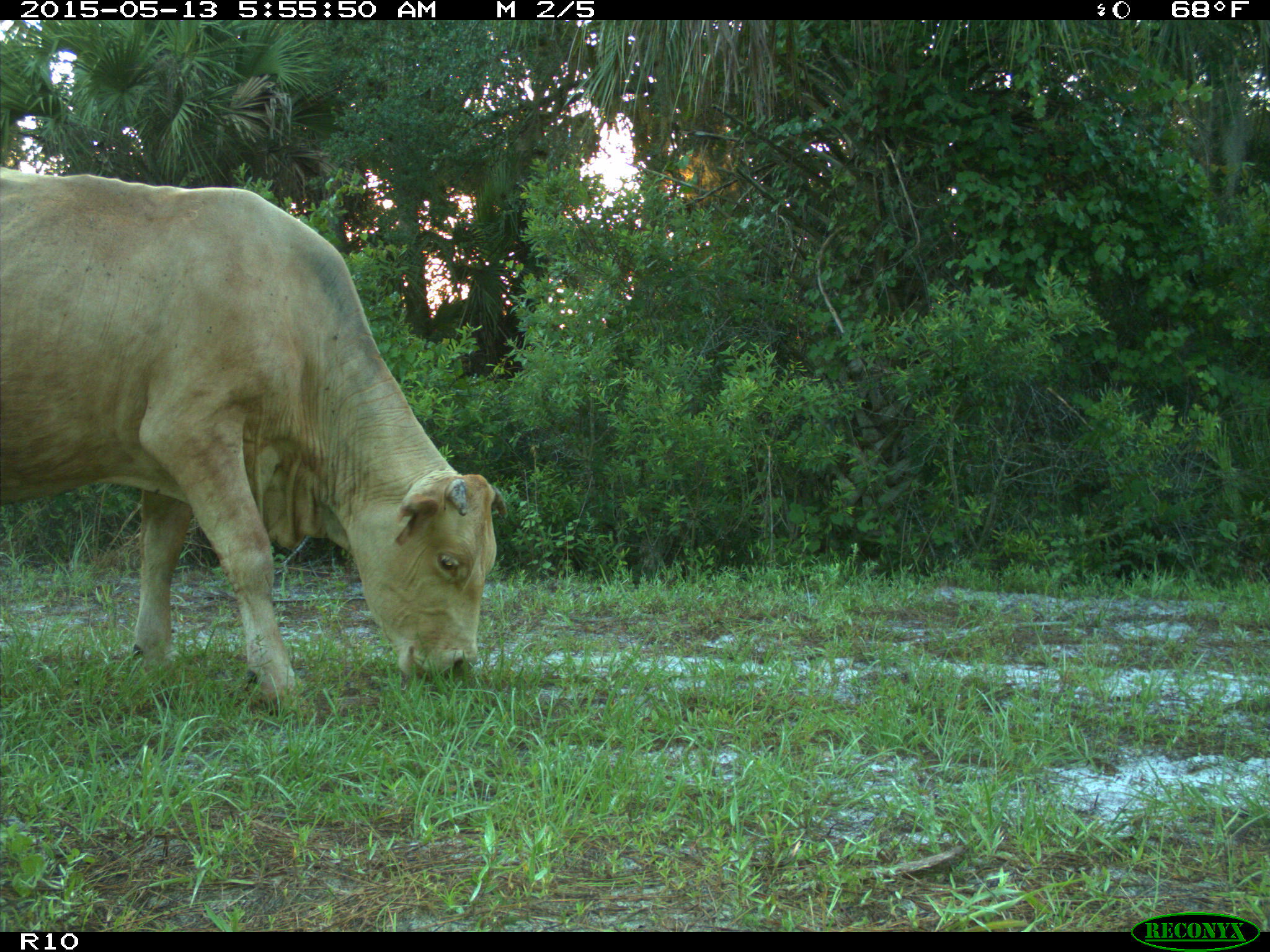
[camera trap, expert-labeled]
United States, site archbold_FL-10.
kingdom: Animalia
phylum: Chordata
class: Mammalia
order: Artiodactyla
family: Bovidae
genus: Bos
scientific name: Bos taurus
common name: domestic cow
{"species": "Bos taurus (domestic cow)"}